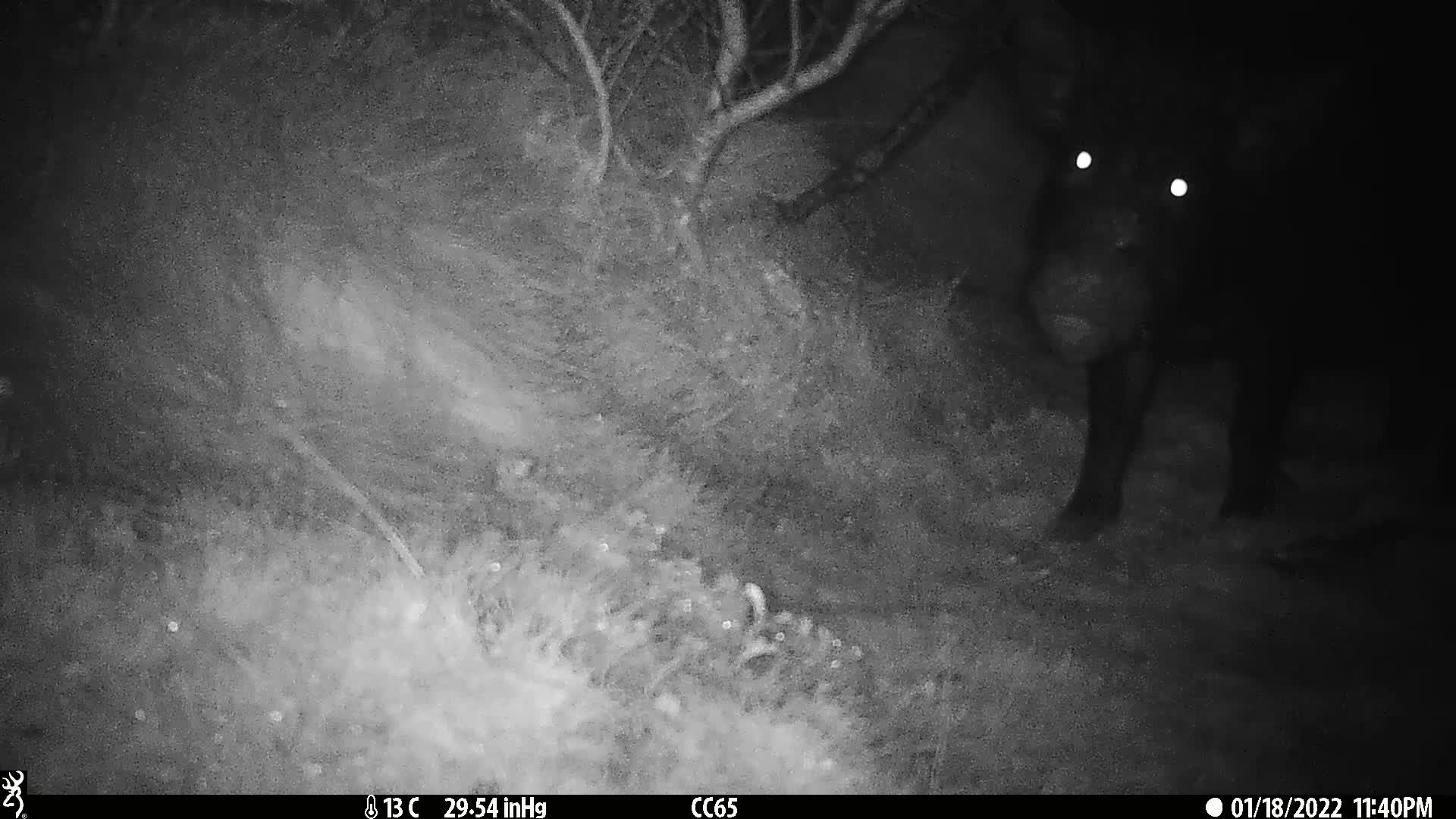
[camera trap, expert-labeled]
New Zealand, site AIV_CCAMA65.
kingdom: Animalia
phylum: Chordata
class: Mammalia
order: Artiodactyla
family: Suidae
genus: Sus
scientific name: Sus scrofa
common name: pig